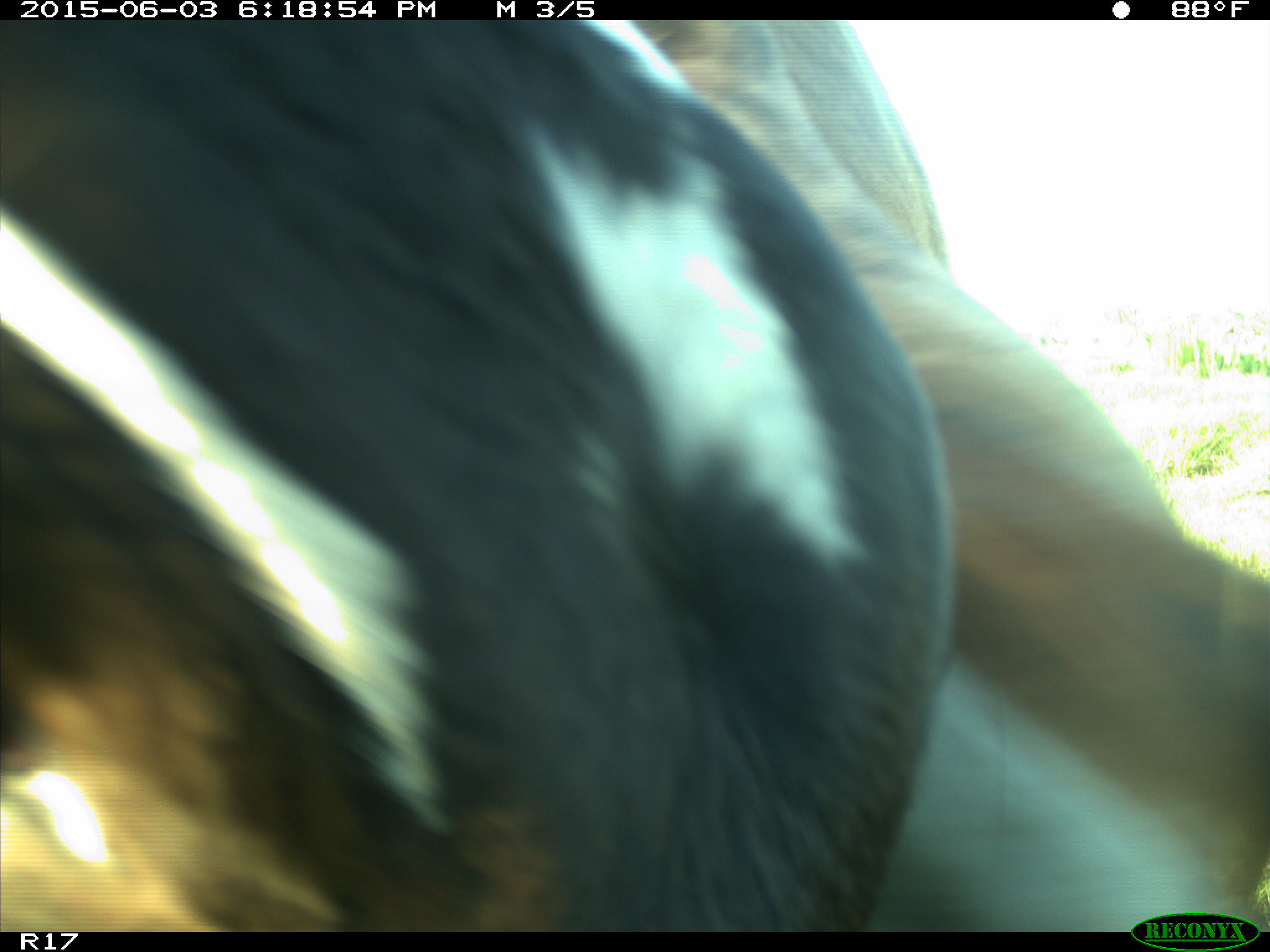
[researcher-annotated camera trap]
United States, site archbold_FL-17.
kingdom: Animalia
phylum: Chordata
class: Mammalia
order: Artiodactyla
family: Bovidae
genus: Bos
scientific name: Bos taurus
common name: domestic cow